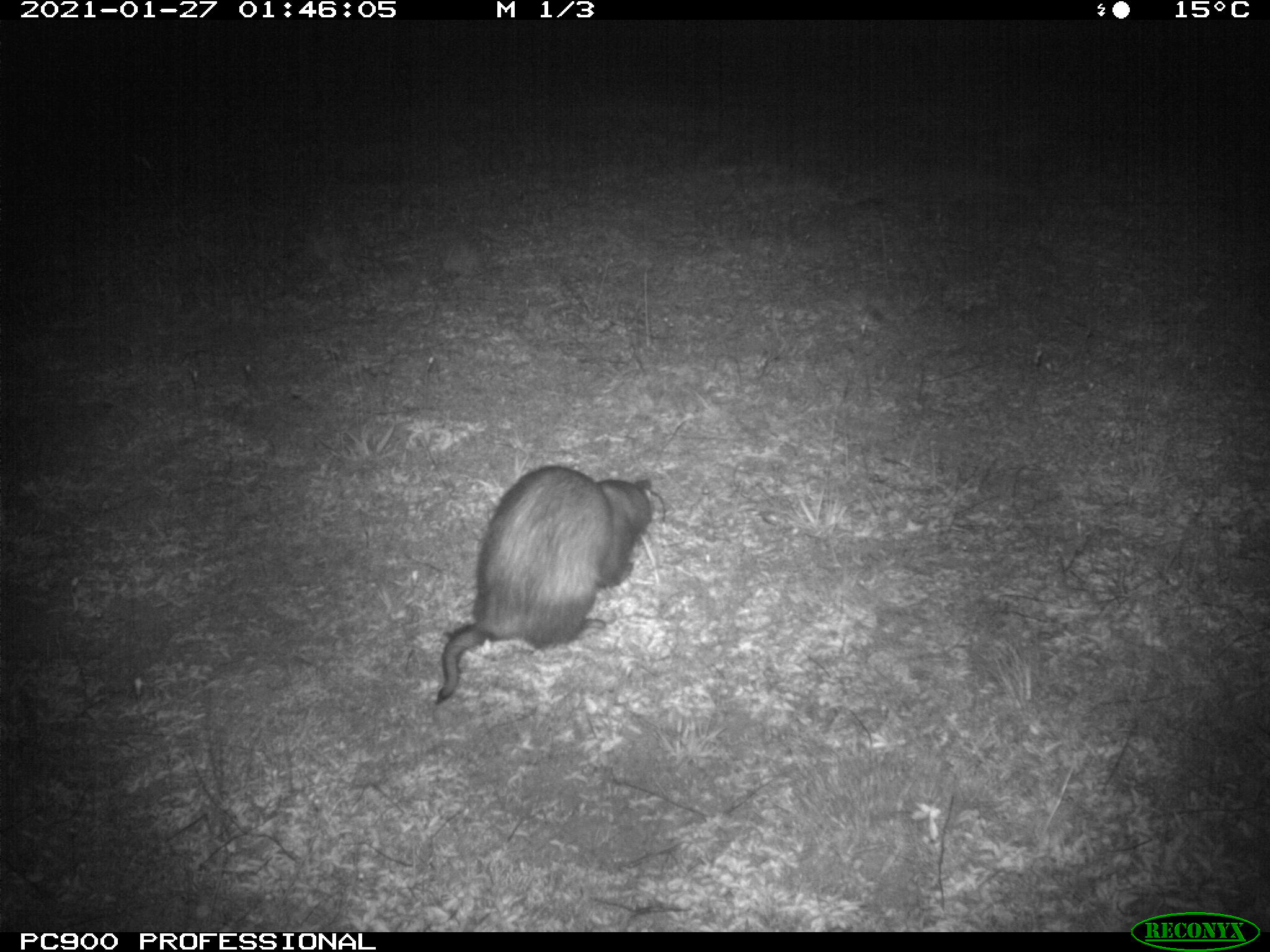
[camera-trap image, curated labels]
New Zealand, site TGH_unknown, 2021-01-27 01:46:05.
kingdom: Animalia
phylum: Chordata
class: Mammalia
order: Carnivora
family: Mustelidae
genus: Mustela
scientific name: Mustela furo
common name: ferret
Ferret (Mustela furo).